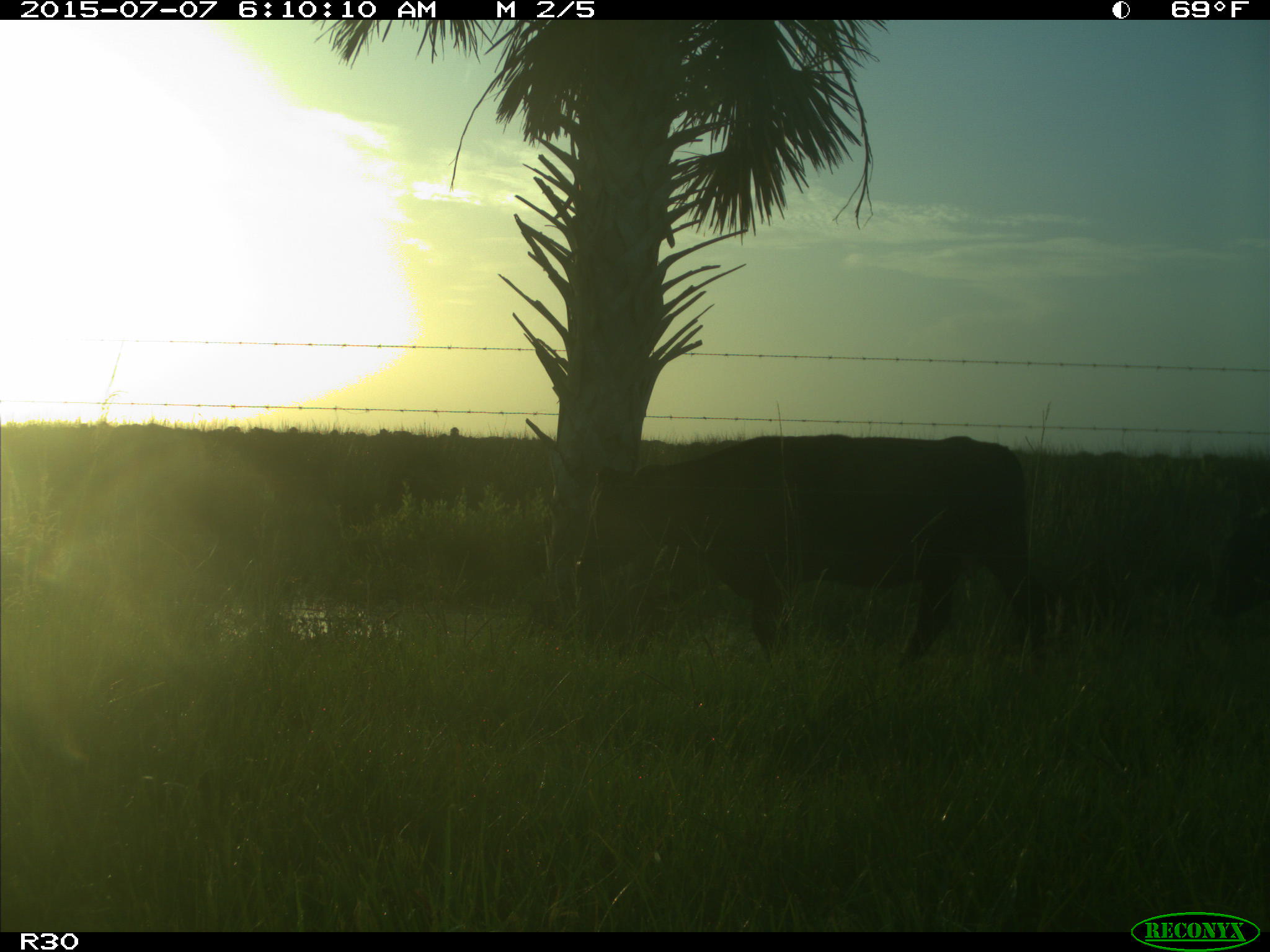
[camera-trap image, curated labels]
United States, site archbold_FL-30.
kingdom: Animalia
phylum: Chordata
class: Mammalia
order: Artiodactyla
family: Bovidae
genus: Bos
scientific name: Bos taurus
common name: domestic cow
Bos taurus (domestic cow).